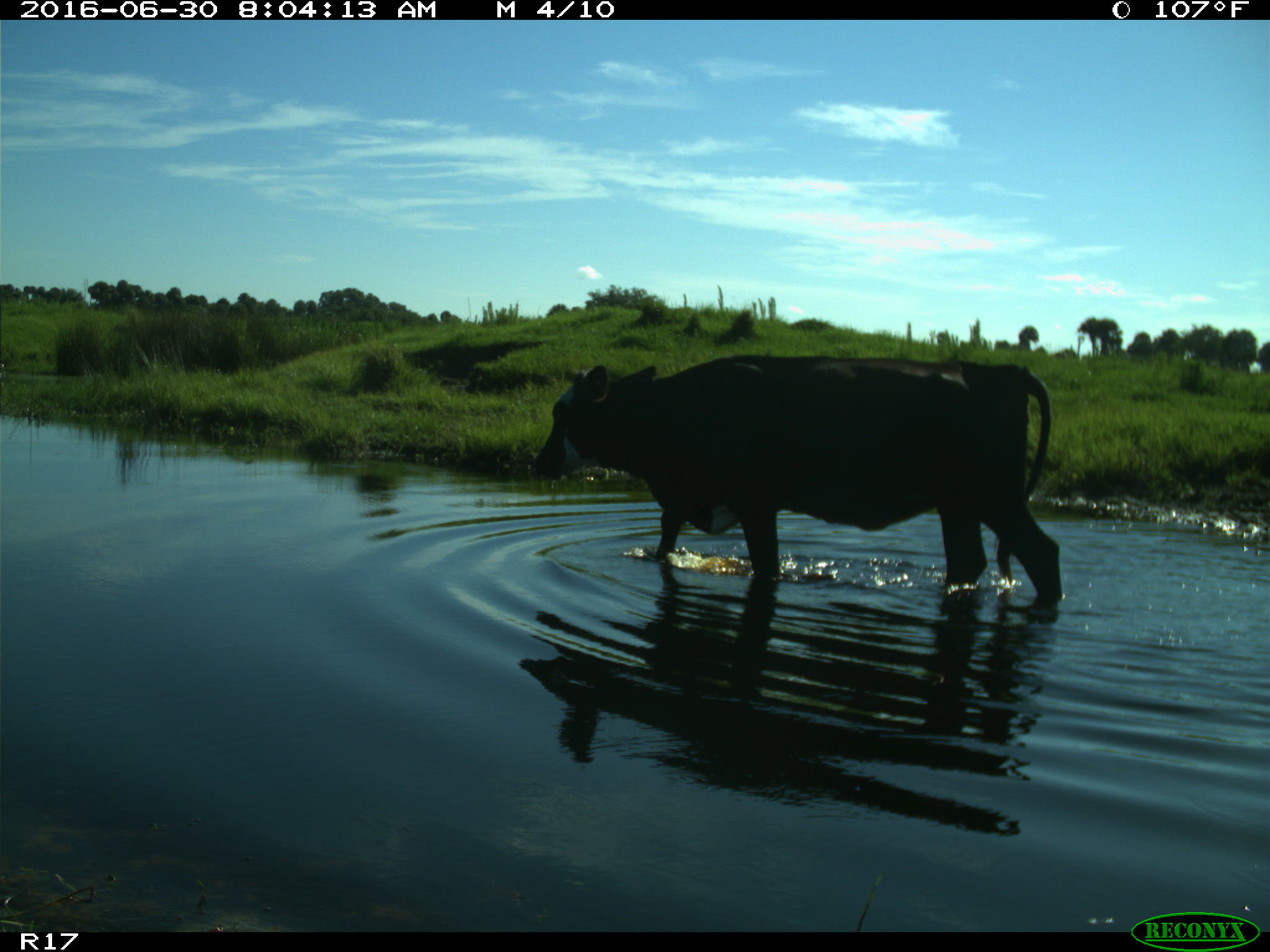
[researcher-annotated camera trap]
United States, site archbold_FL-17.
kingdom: Animalia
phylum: Chordata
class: Mammalia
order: Artiodactyla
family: Bovidae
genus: Bos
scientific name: Bos taurus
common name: domestic cow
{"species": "Bos taurus (domestic cow)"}